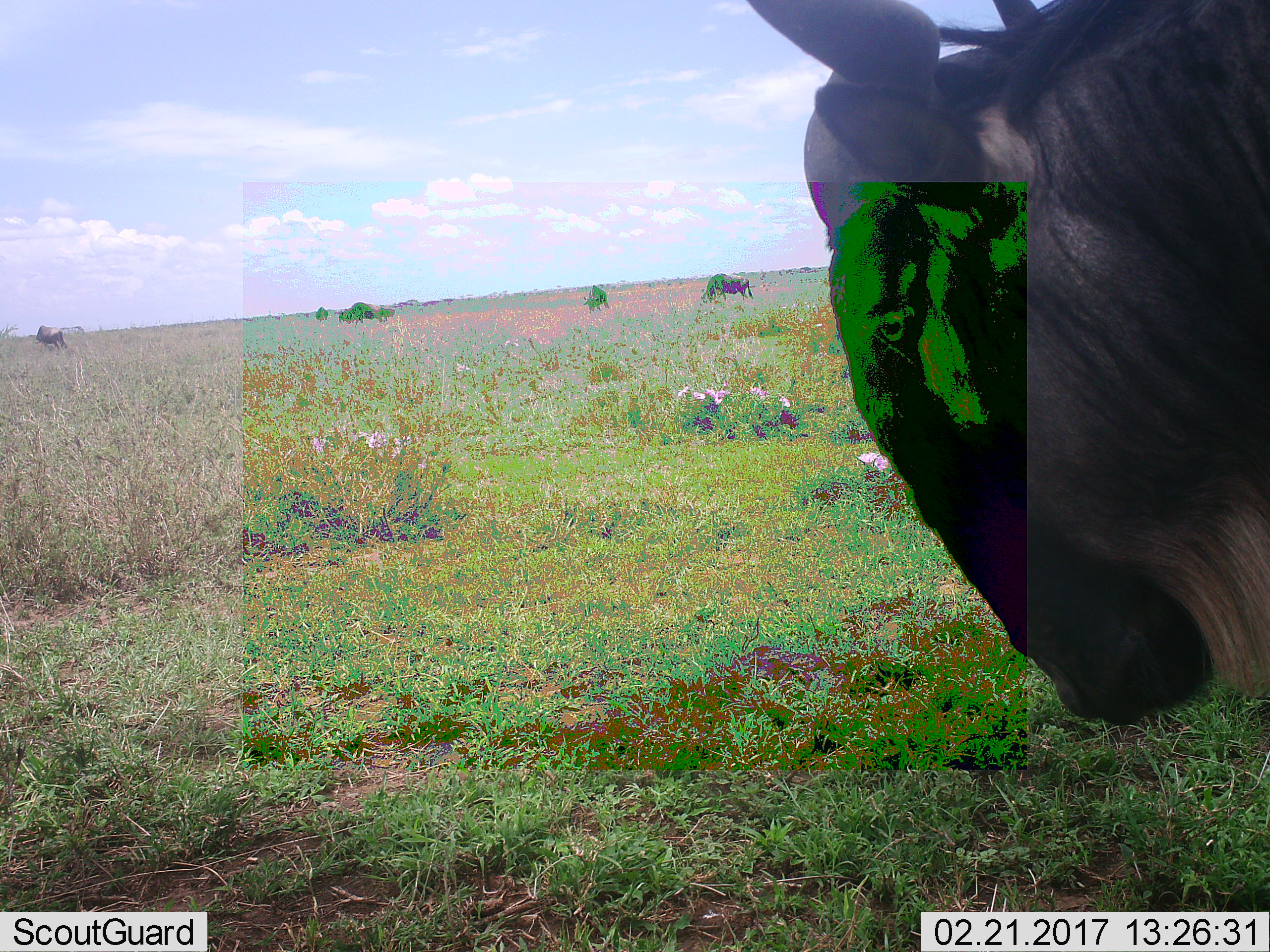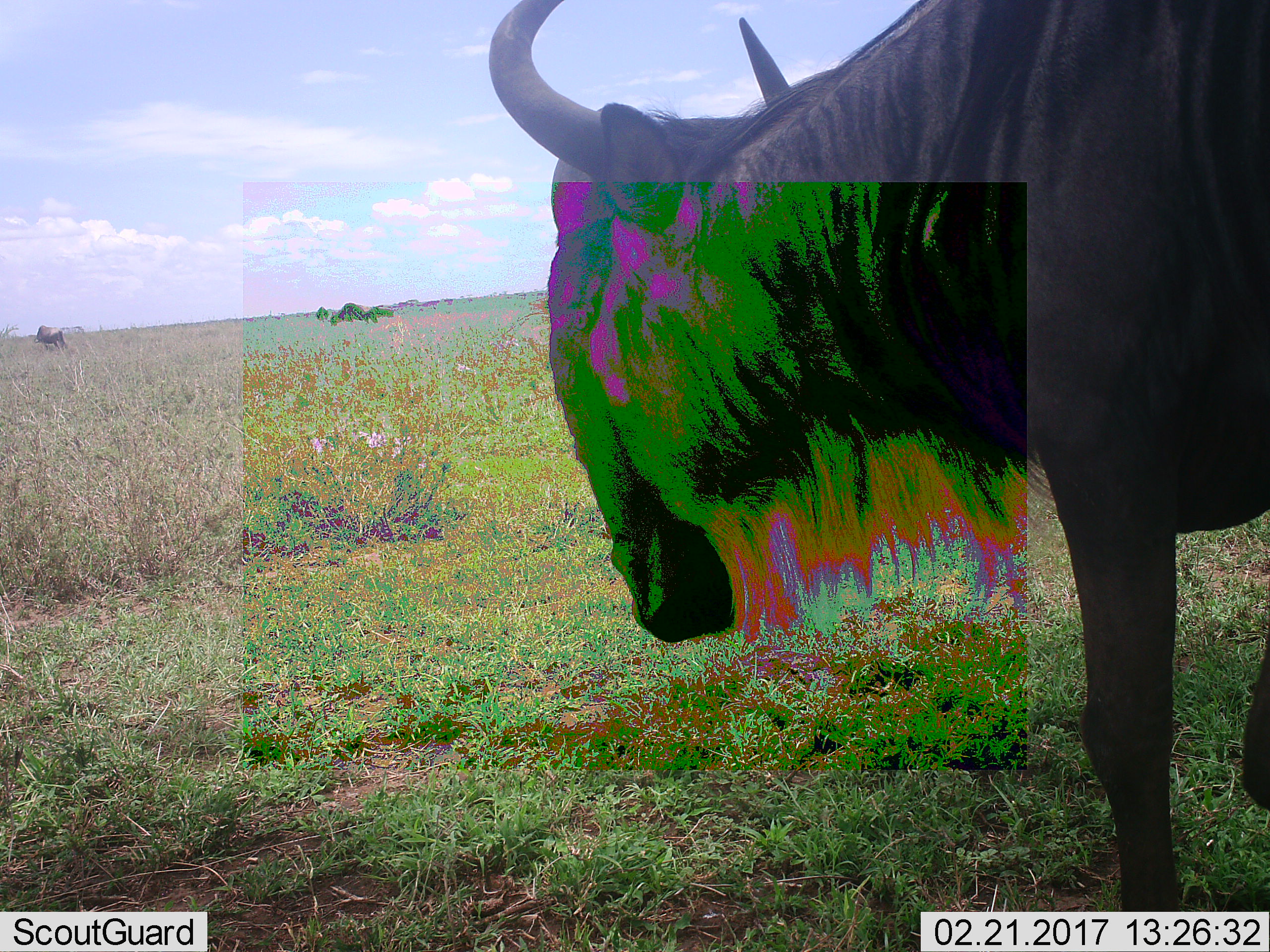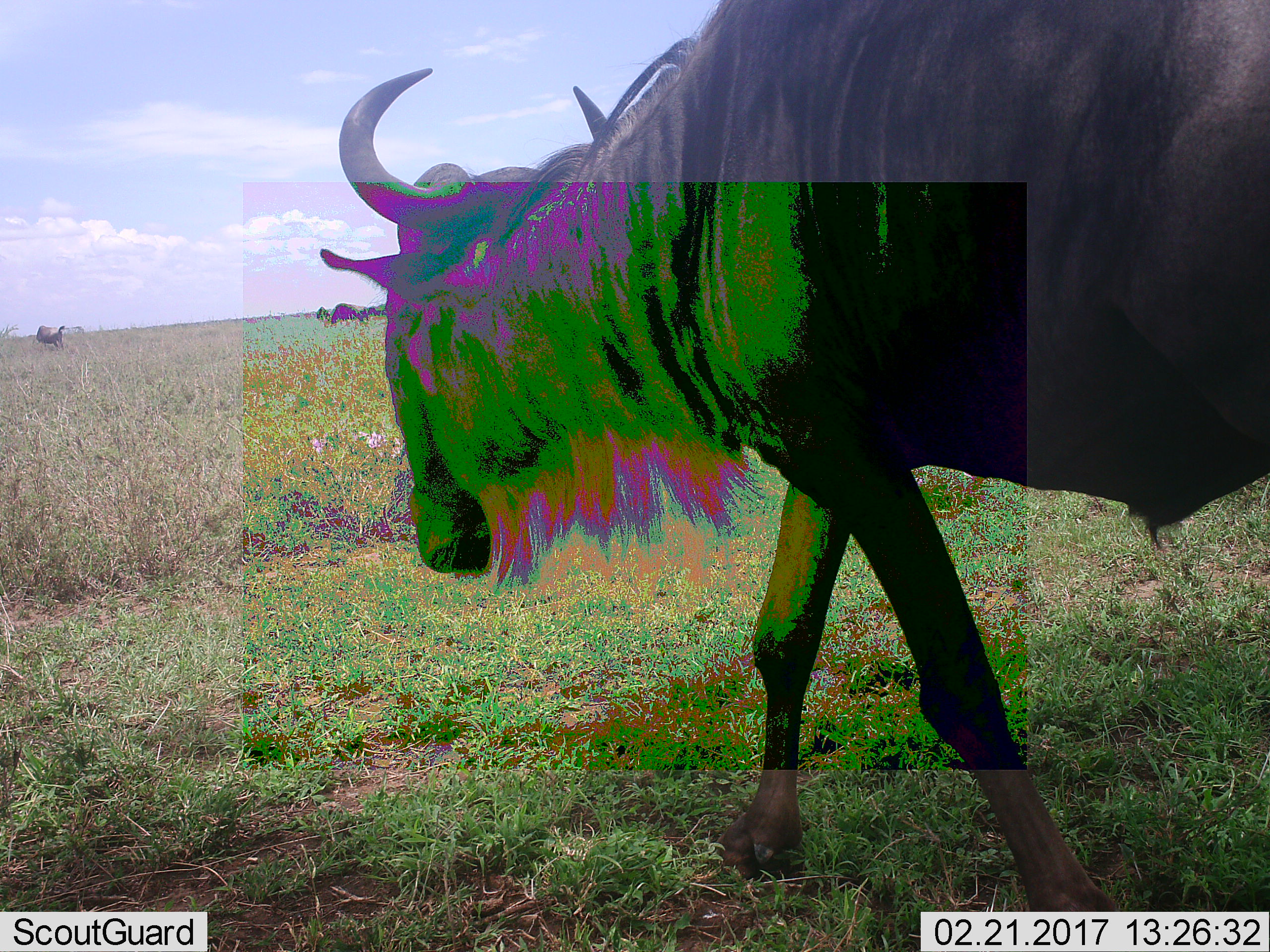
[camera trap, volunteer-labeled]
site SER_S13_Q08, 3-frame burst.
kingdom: Animalia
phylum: Chordata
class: Mammalia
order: Artiodactyla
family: Bovidae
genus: Connochaetes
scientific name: Connochaetes taurinus taurinus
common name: blue wildebeest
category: wildebeestblue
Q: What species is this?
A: Wildebeestblue (blue wildebeest) (Connochaetes taurinus taurinus).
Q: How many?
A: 3.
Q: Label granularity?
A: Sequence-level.